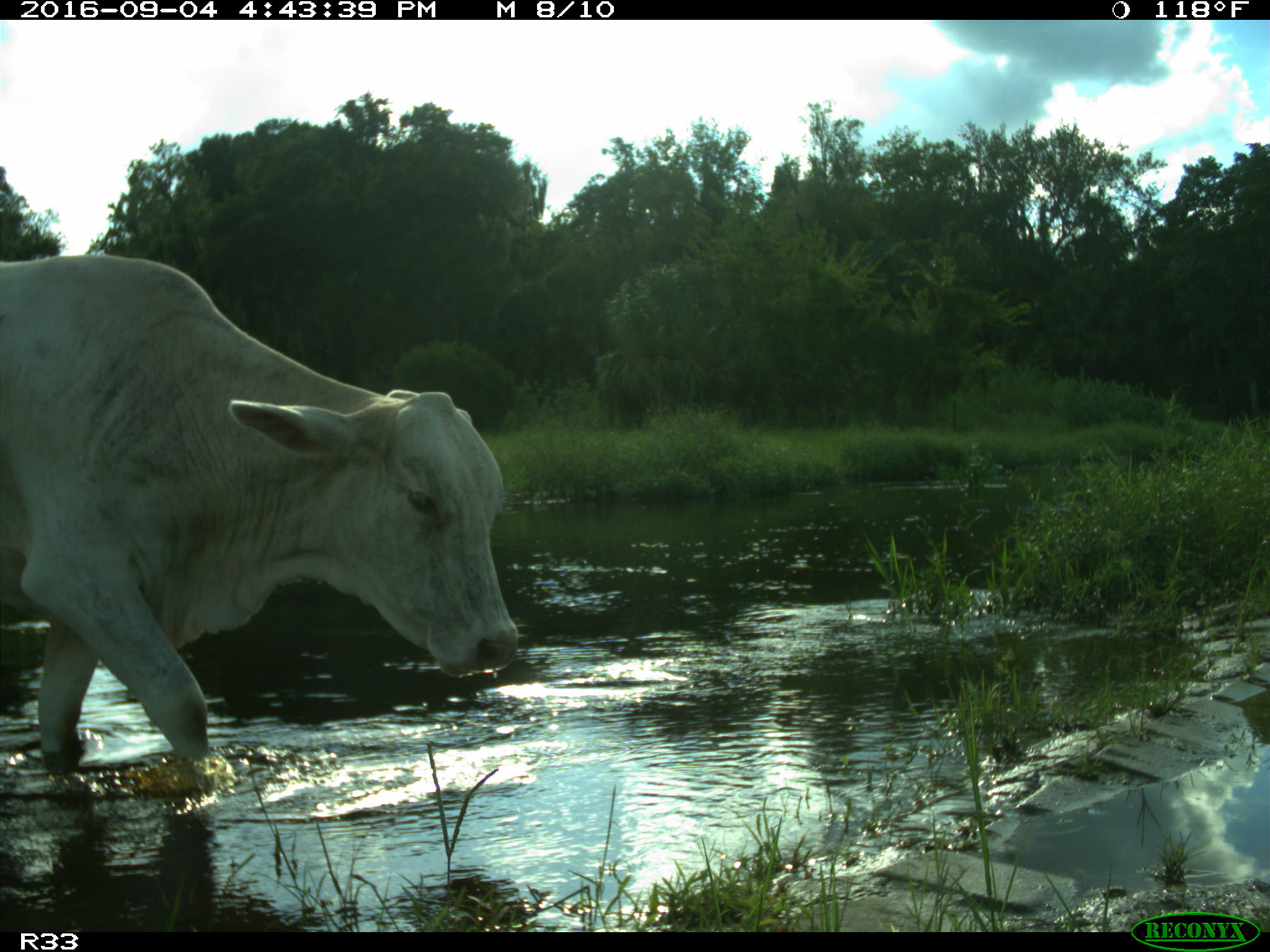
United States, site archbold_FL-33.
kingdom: Animalia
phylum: Chordata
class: Mammalia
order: Artiodactyla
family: Bovidae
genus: Bos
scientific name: Bos taurus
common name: domestic cow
Bos taurus (domestic cow).